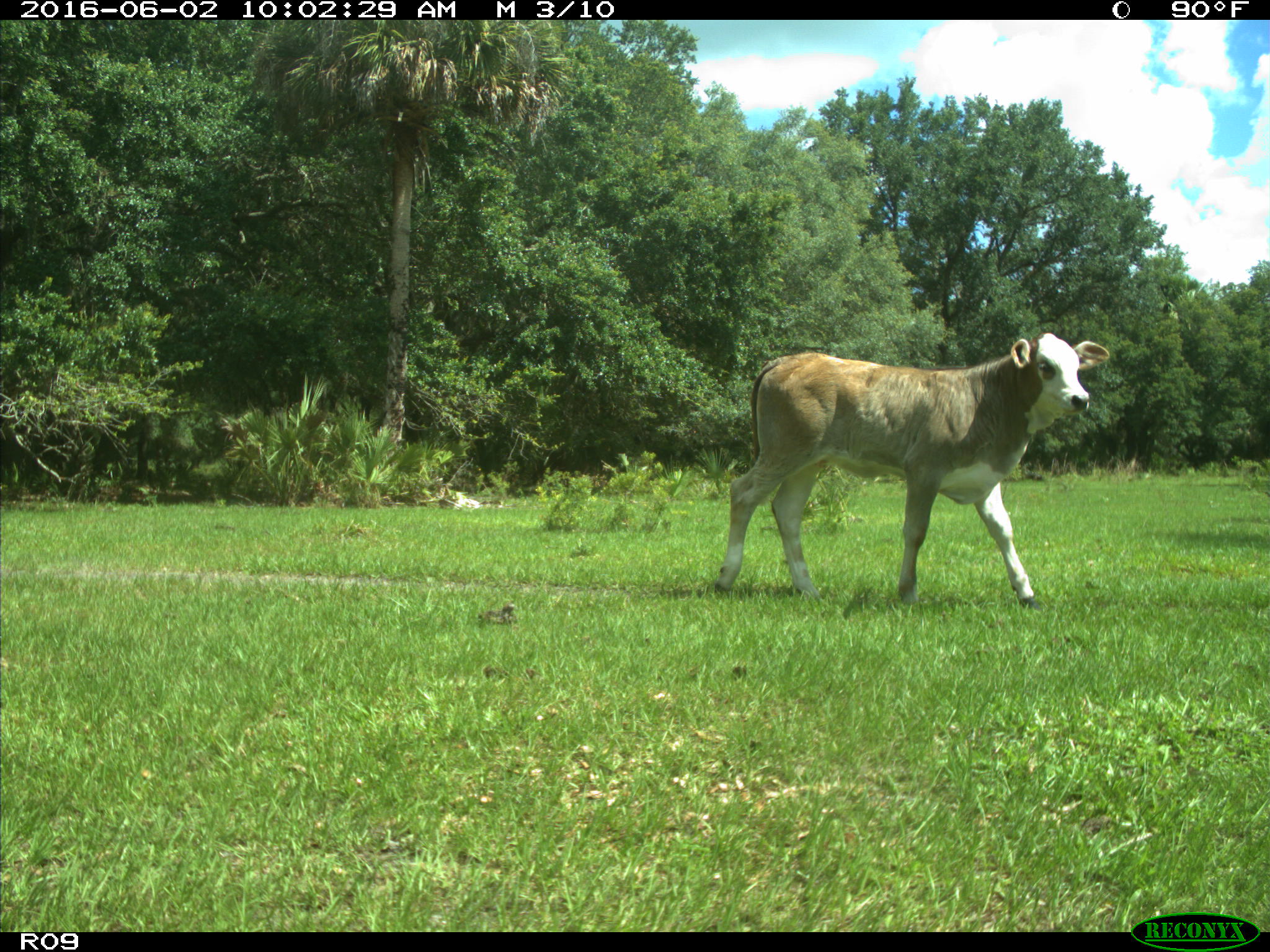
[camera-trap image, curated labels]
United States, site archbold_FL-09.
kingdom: Animalia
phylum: Chordata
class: Mammalia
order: Artiodactyla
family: Bovidae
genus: Bos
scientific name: Bos taurus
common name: domestic cow